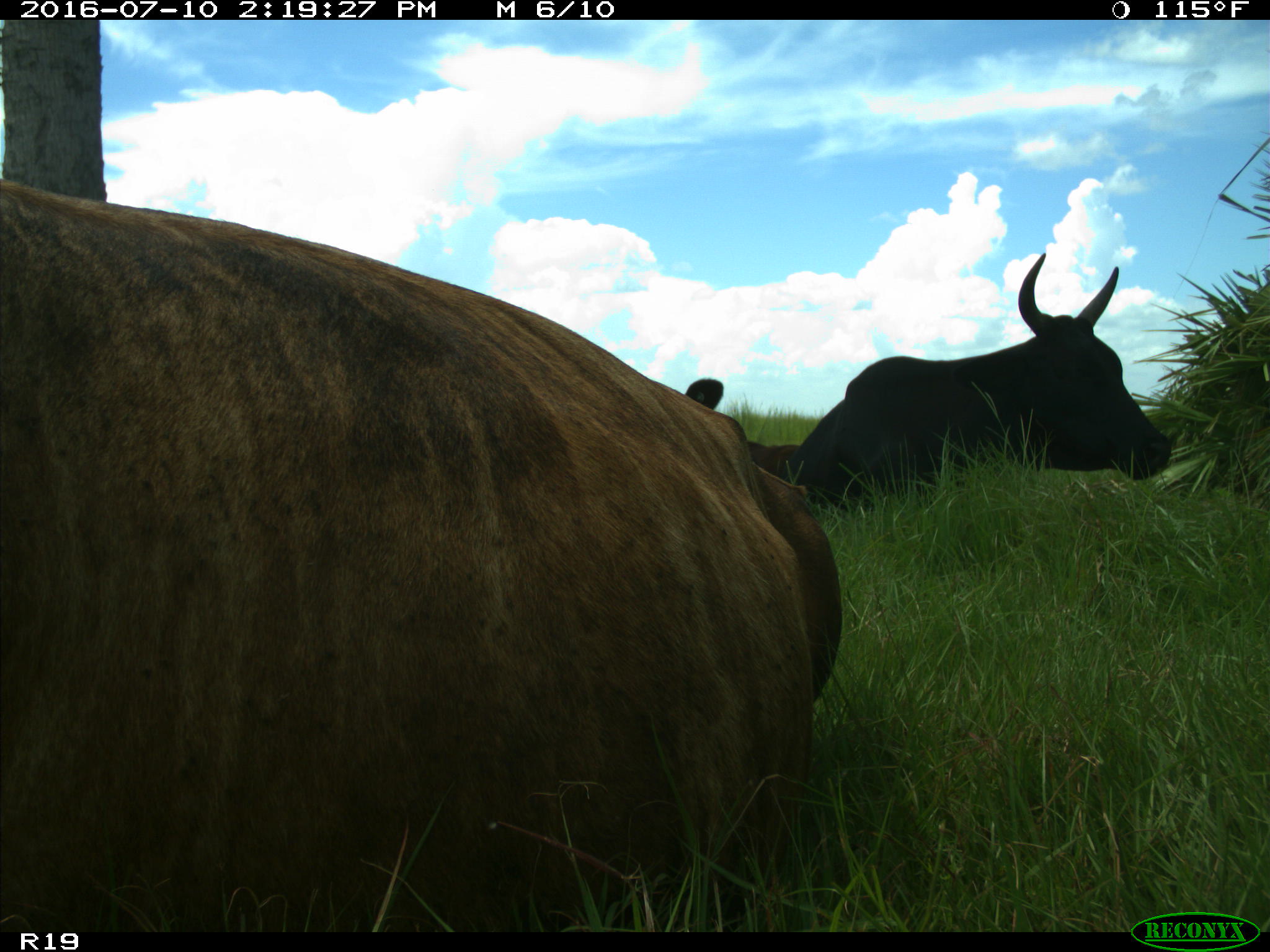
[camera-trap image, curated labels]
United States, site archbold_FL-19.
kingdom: Animalia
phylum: Chordata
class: Mammalia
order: Artiodactyla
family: Bovidae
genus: Bos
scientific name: Bos taurus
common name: domestic cow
Bos taurus (domestic cow).